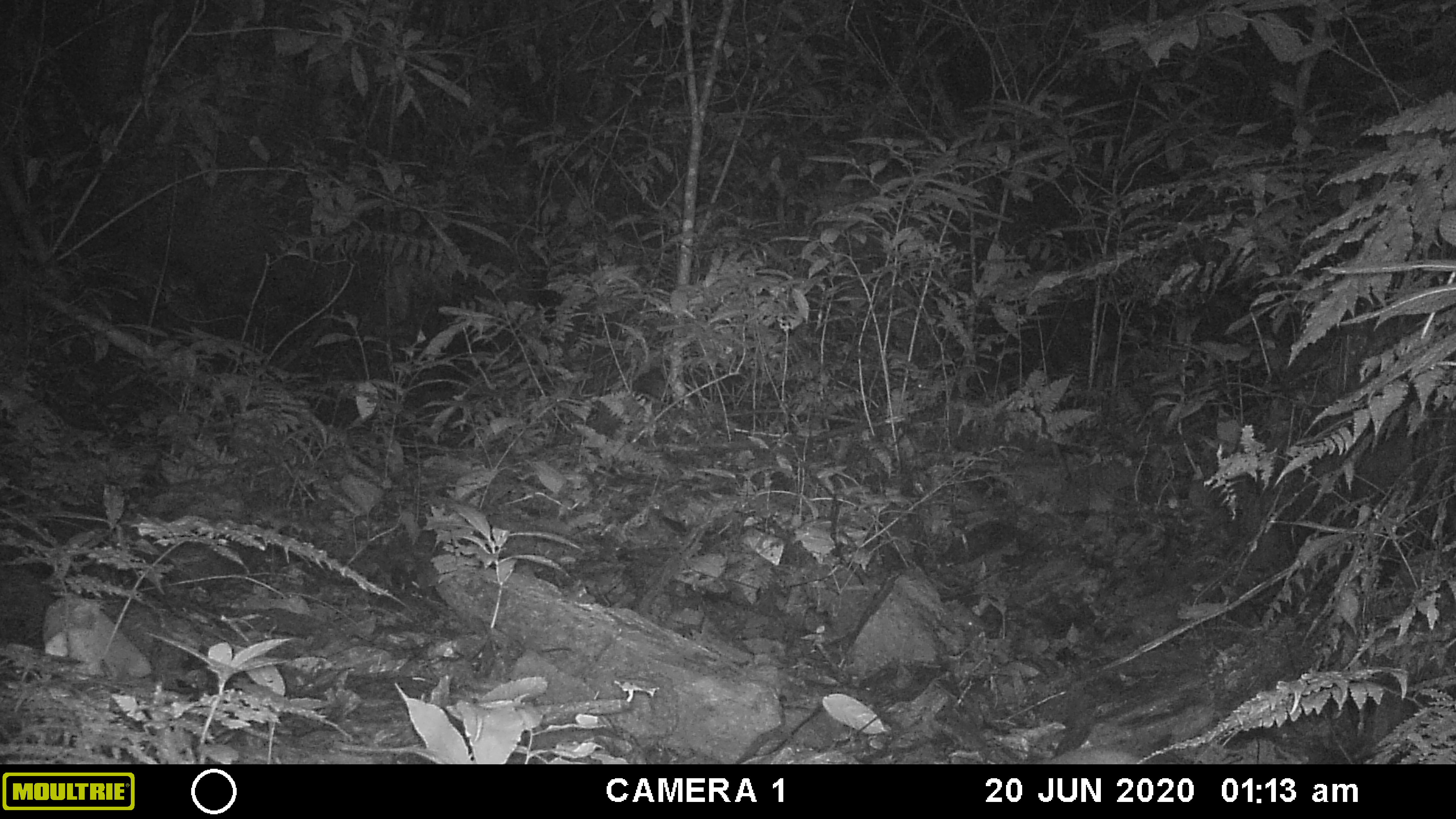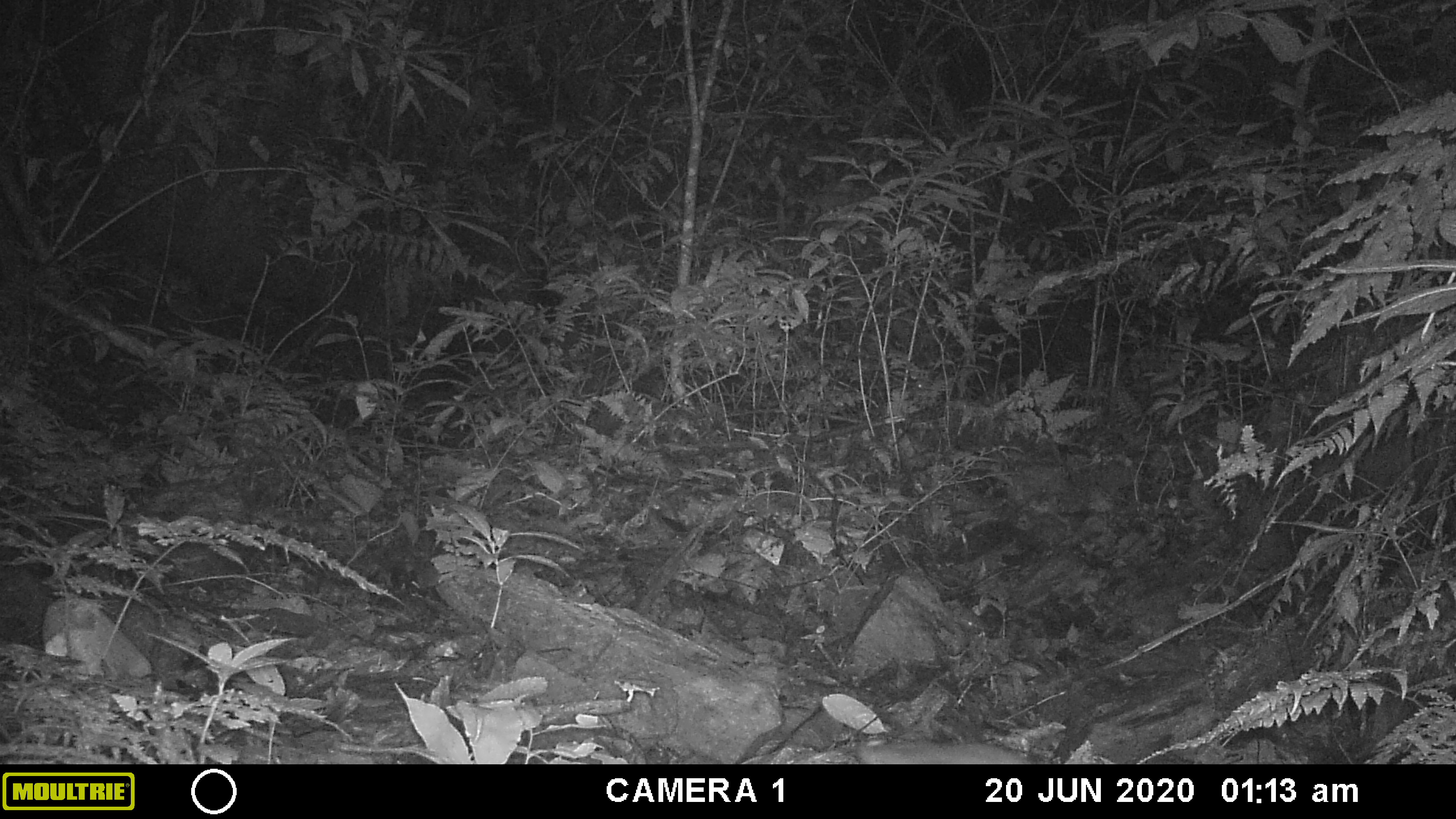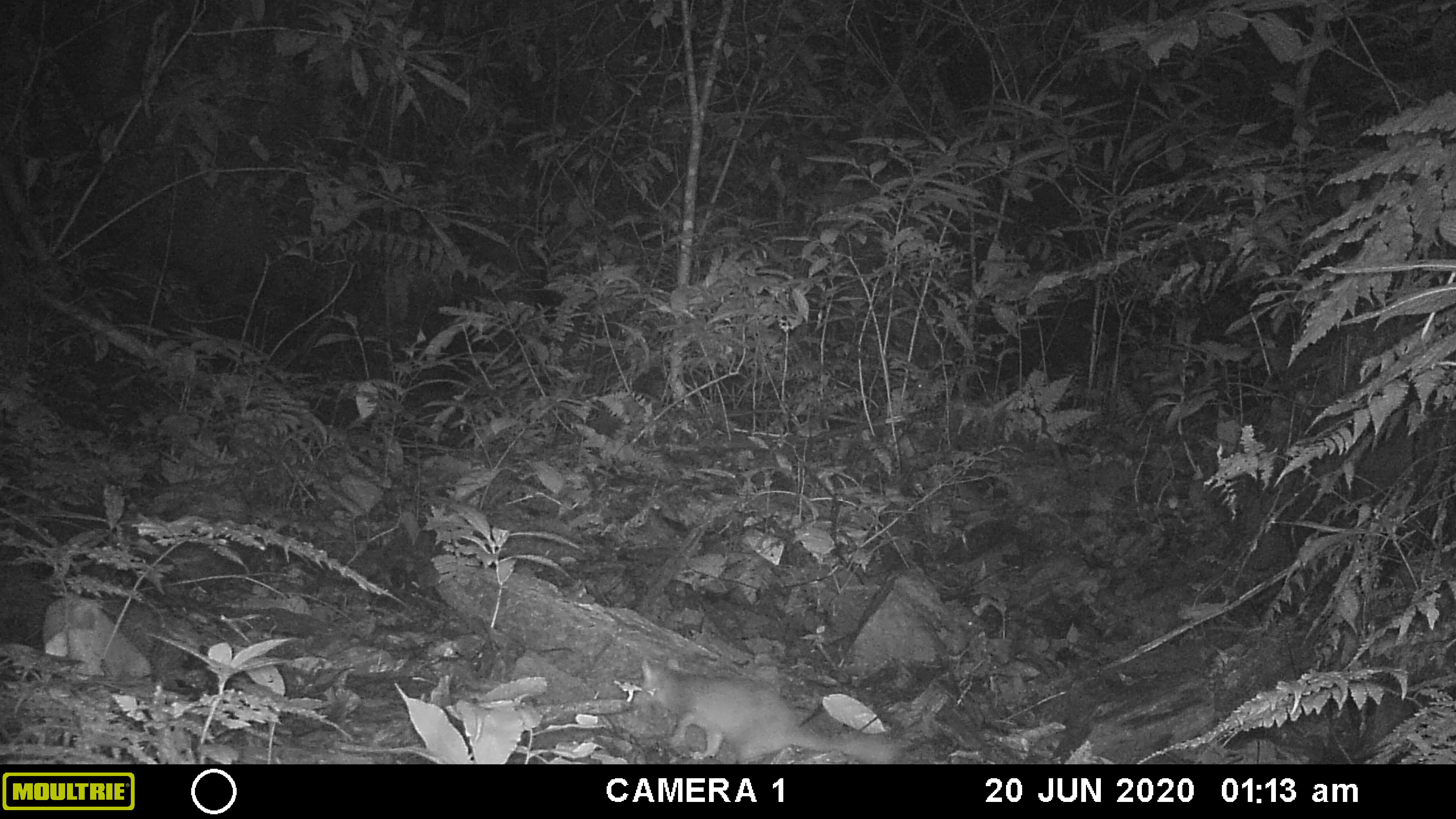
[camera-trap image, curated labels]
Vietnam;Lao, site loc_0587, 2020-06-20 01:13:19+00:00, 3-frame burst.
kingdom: Animalia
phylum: Chordata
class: Mammalia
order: Carnivora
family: Mustelidae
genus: Melogale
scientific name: Melogale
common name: ferret badger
Ferret badger (Melogale). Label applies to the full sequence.